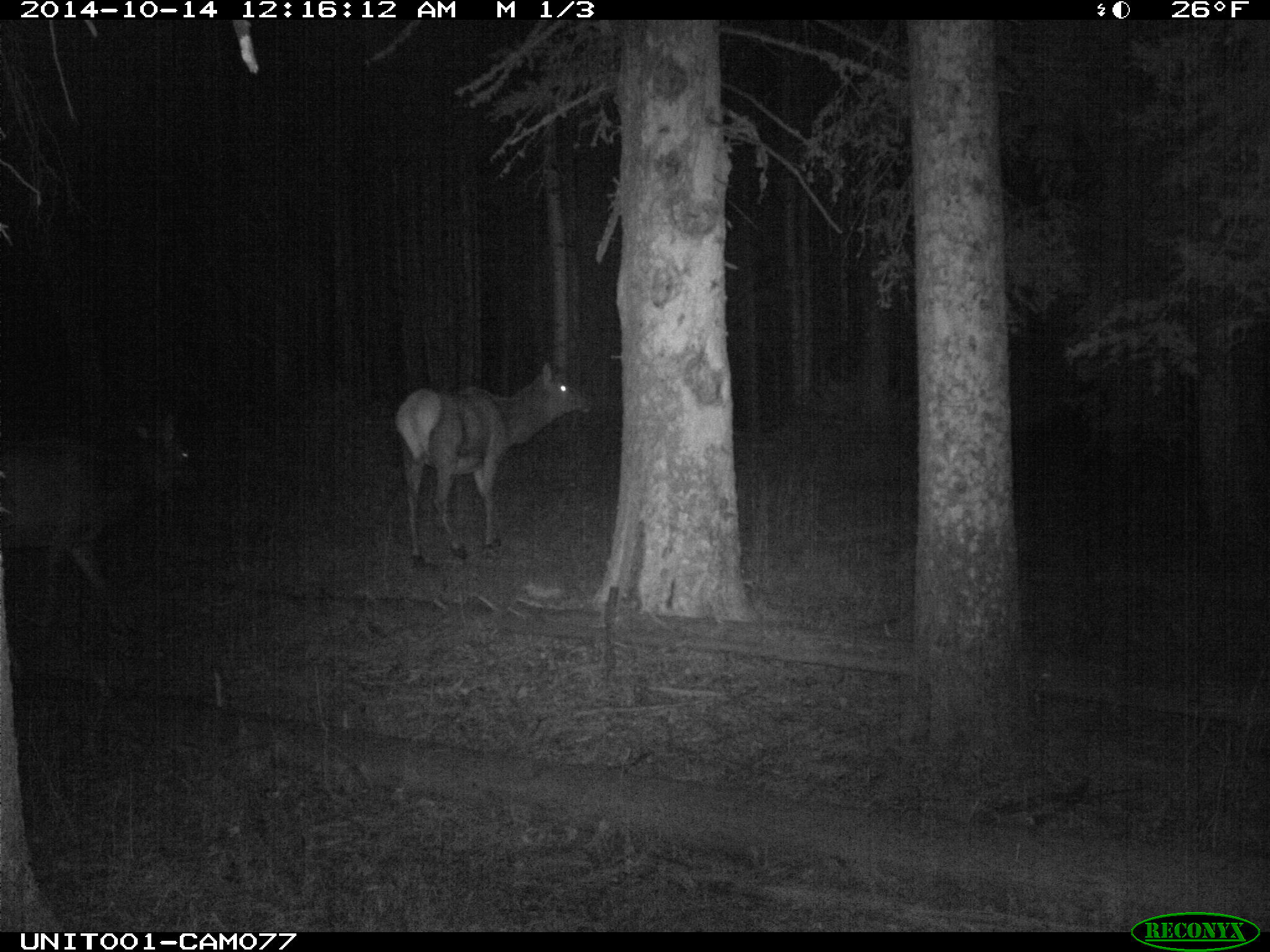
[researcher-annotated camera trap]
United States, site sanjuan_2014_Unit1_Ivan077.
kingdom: Animalia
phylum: Chordata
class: Mammalia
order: Artiodactyla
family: Cervidae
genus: Cervus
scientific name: Cervus elaphus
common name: red deer